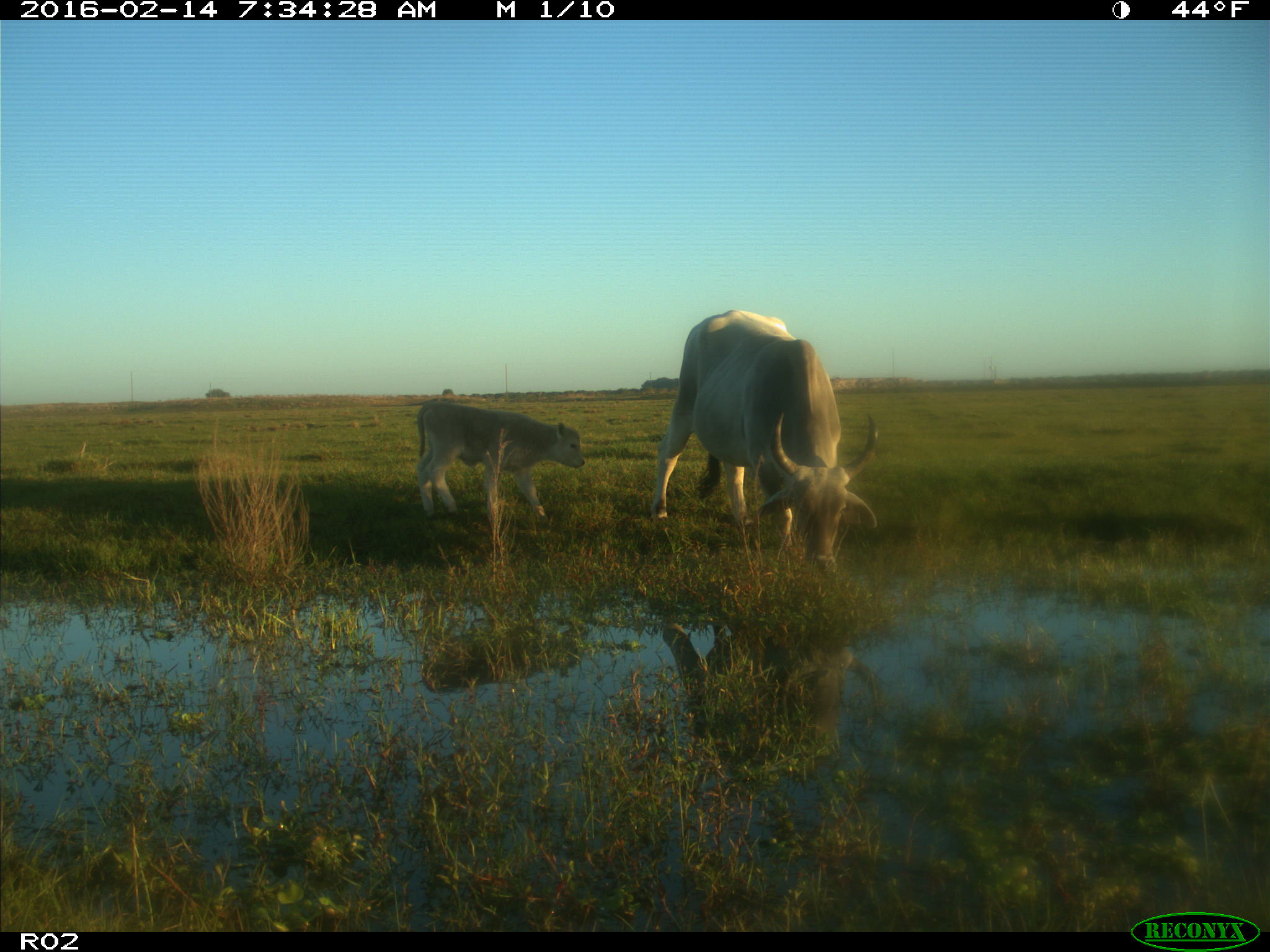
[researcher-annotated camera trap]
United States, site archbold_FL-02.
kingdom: Animalia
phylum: Chordata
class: Mammalia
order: Artiodactyla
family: Bovidae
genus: Bos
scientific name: Bos taurus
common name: domestic cow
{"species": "Bos taurus (domestic cow)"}